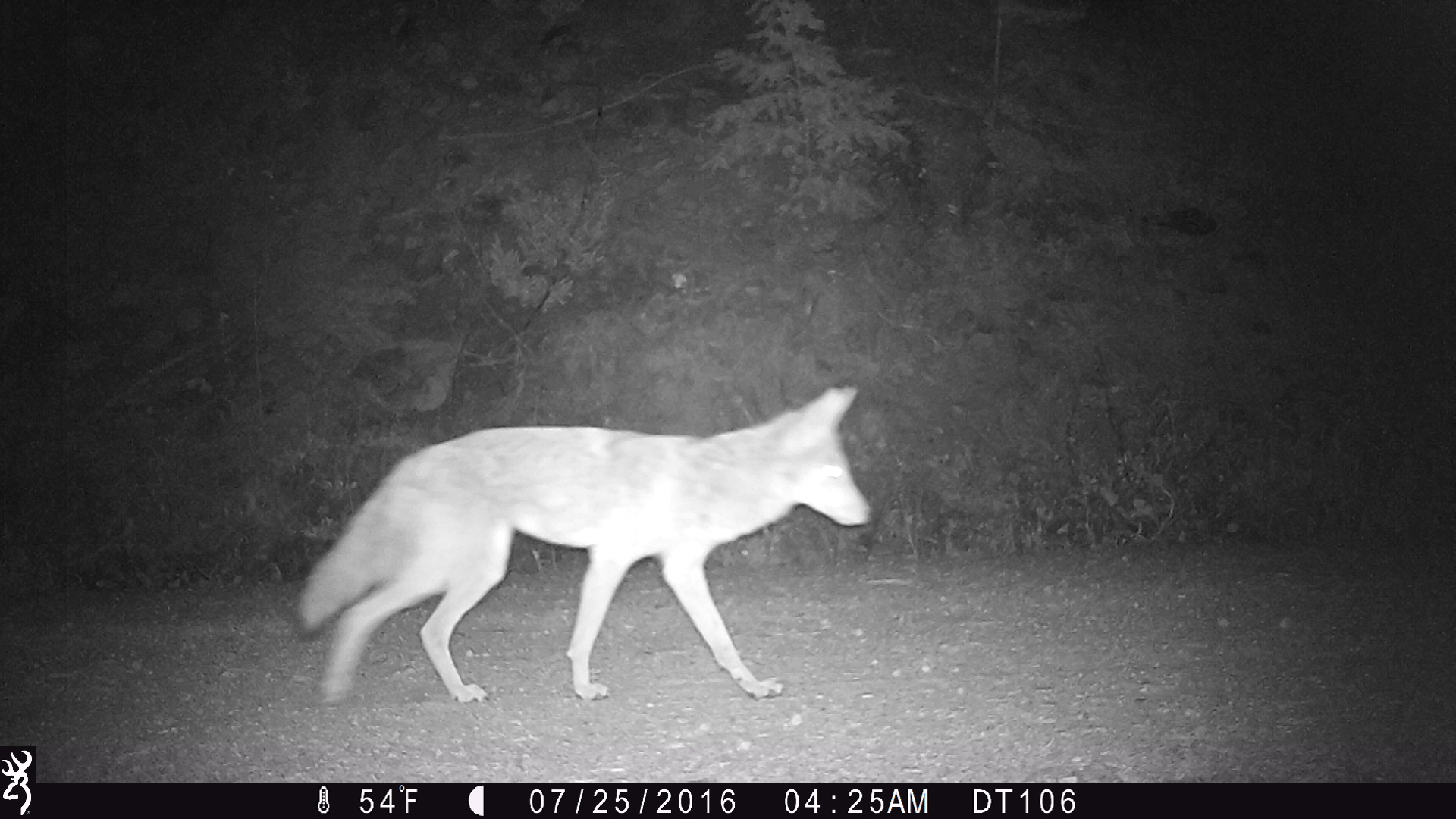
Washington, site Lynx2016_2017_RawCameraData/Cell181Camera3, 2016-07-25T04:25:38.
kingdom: Animalia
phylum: Chordata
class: Mammalia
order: Carnivora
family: Canidae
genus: Canis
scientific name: Canis latrans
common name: coyote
Canis latrans (coyote). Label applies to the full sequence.